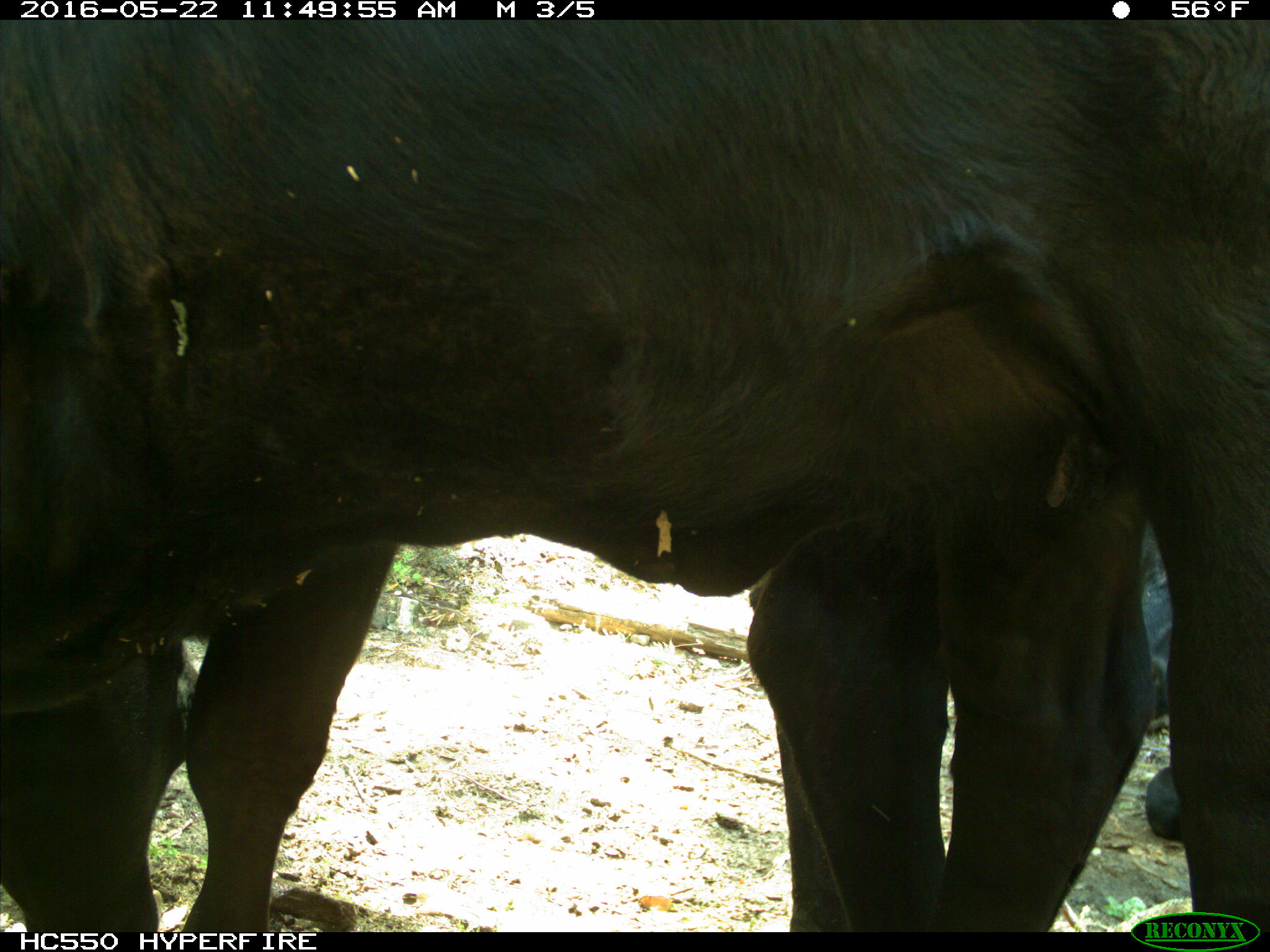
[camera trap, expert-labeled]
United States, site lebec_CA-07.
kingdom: Animalia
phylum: Chordata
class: Mammalia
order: Artiodactyla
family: Bovidae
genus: Bos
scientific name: Bos taurus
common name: domestic cow